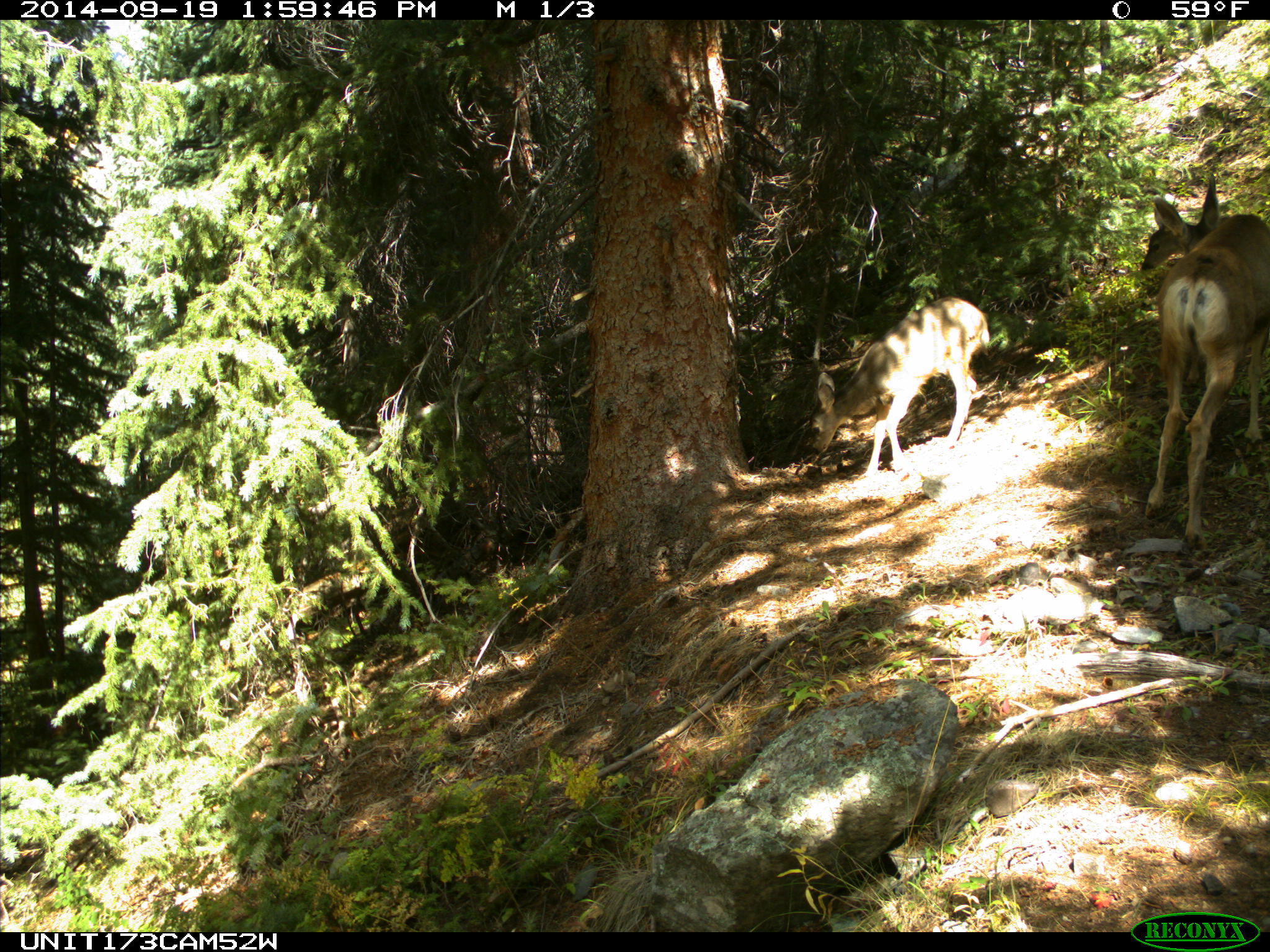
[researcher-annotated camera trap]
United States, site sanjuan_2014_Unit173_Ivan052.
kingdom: Animalia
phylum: Chordata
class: Mammalia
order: Artiodactyla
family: Cervidae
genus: Odocoileus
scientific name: Odocoileus hemionus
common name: mule deer